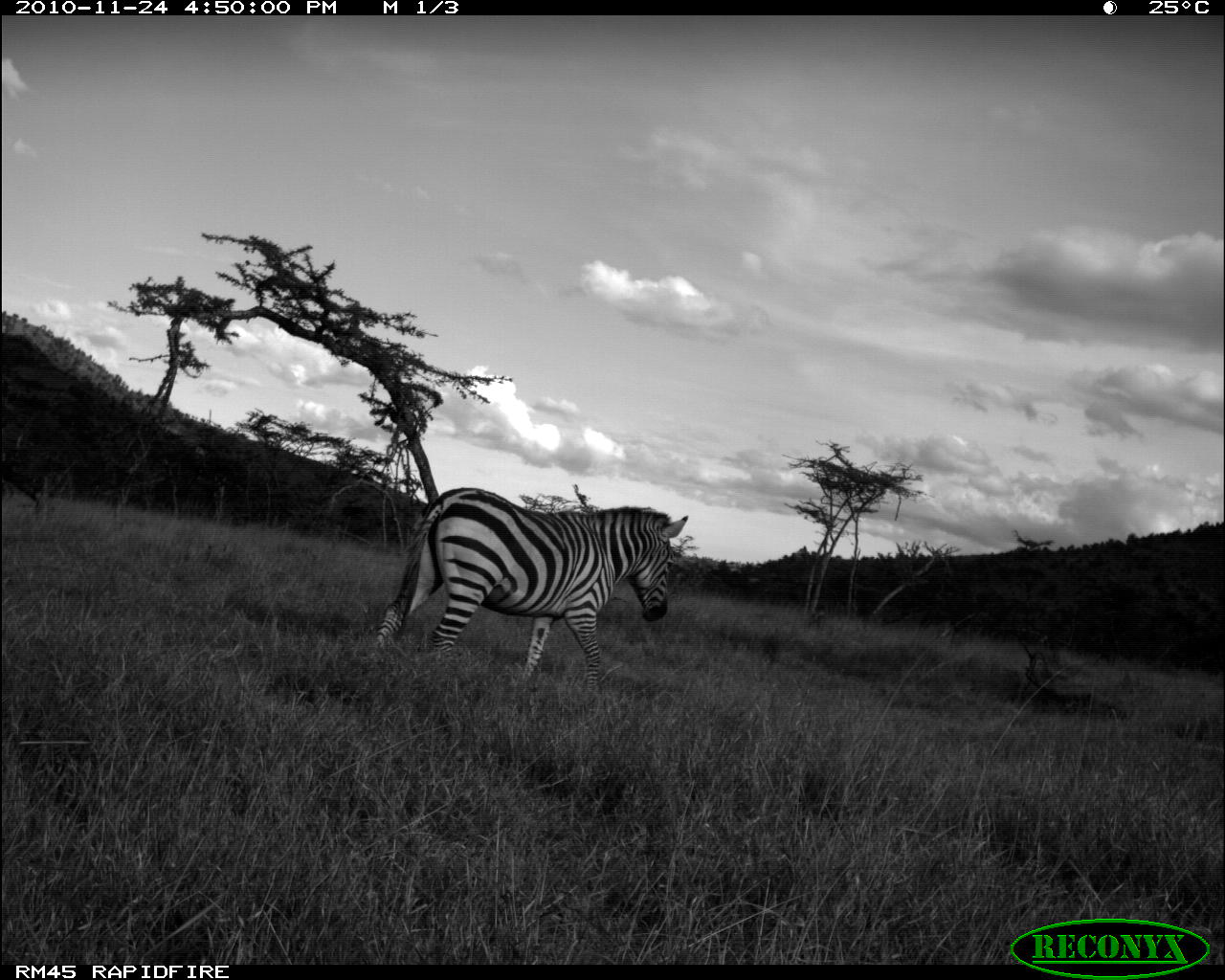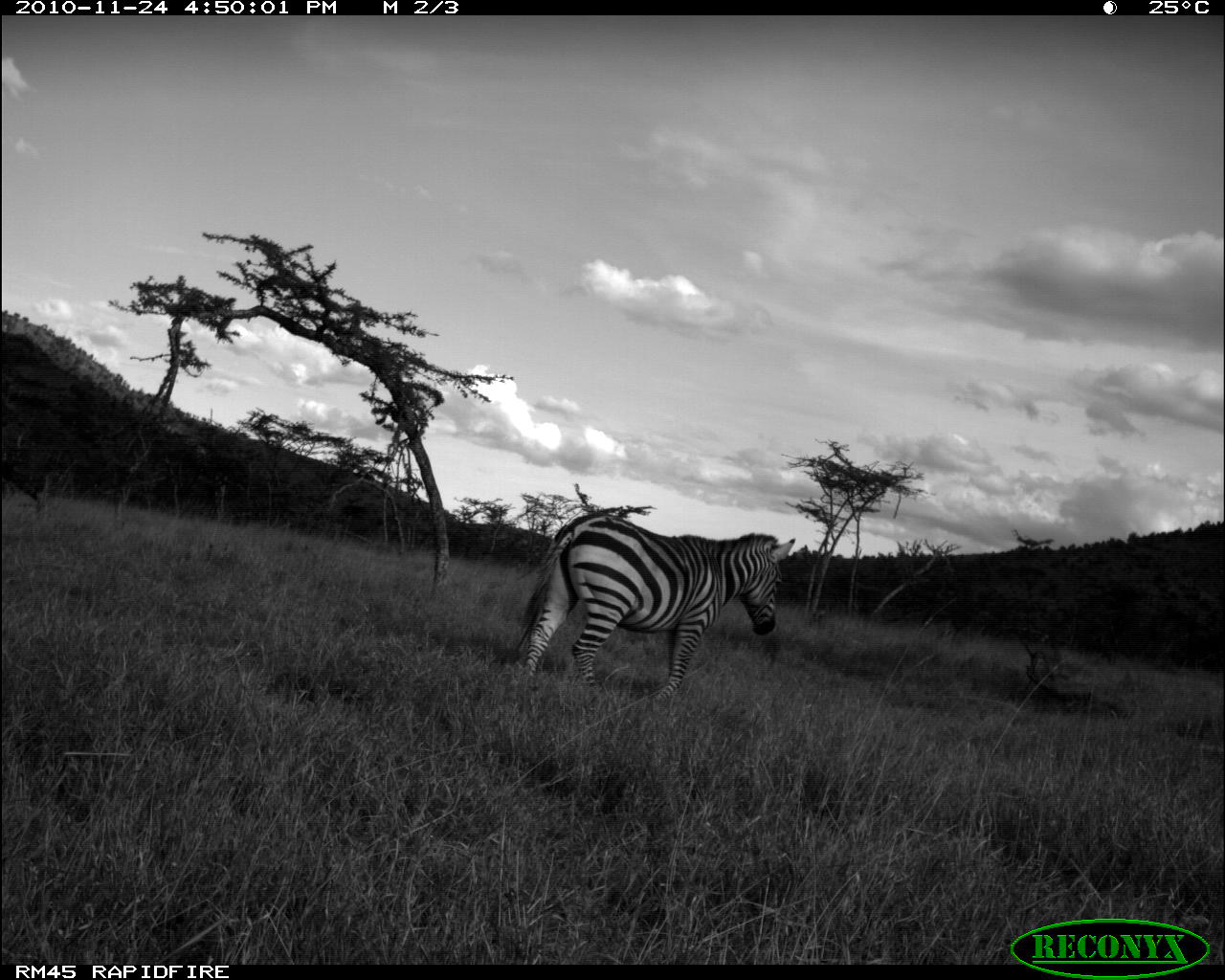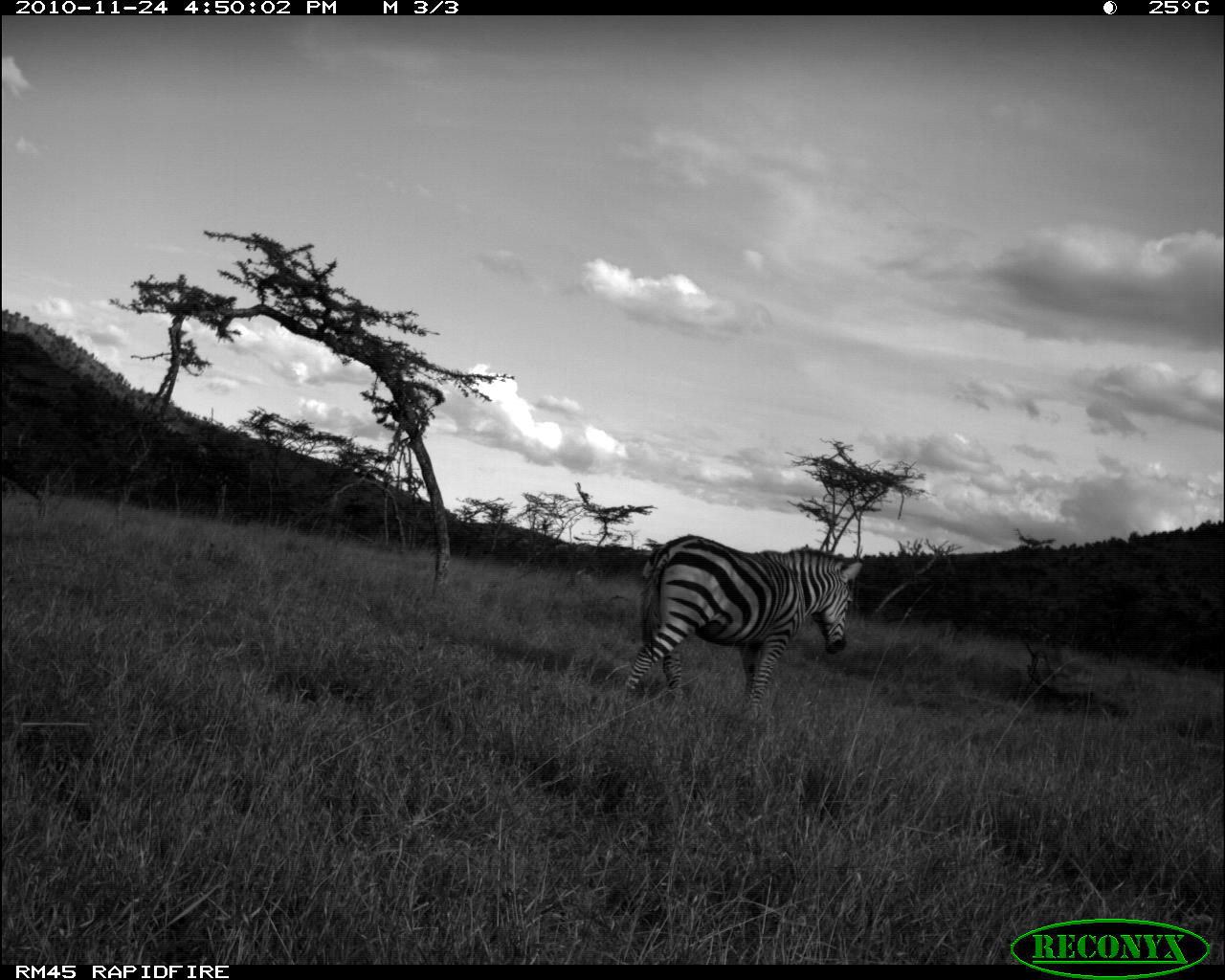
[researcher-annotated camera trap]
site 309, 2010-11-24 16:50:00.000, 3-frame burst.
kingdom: Animalia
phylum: Chordata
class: Mammalia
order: Perissodactyla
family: Equidae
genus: Equus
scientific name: Equus quagga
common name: plains zebra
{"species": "Equus quagga (plains zebra)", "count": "1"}